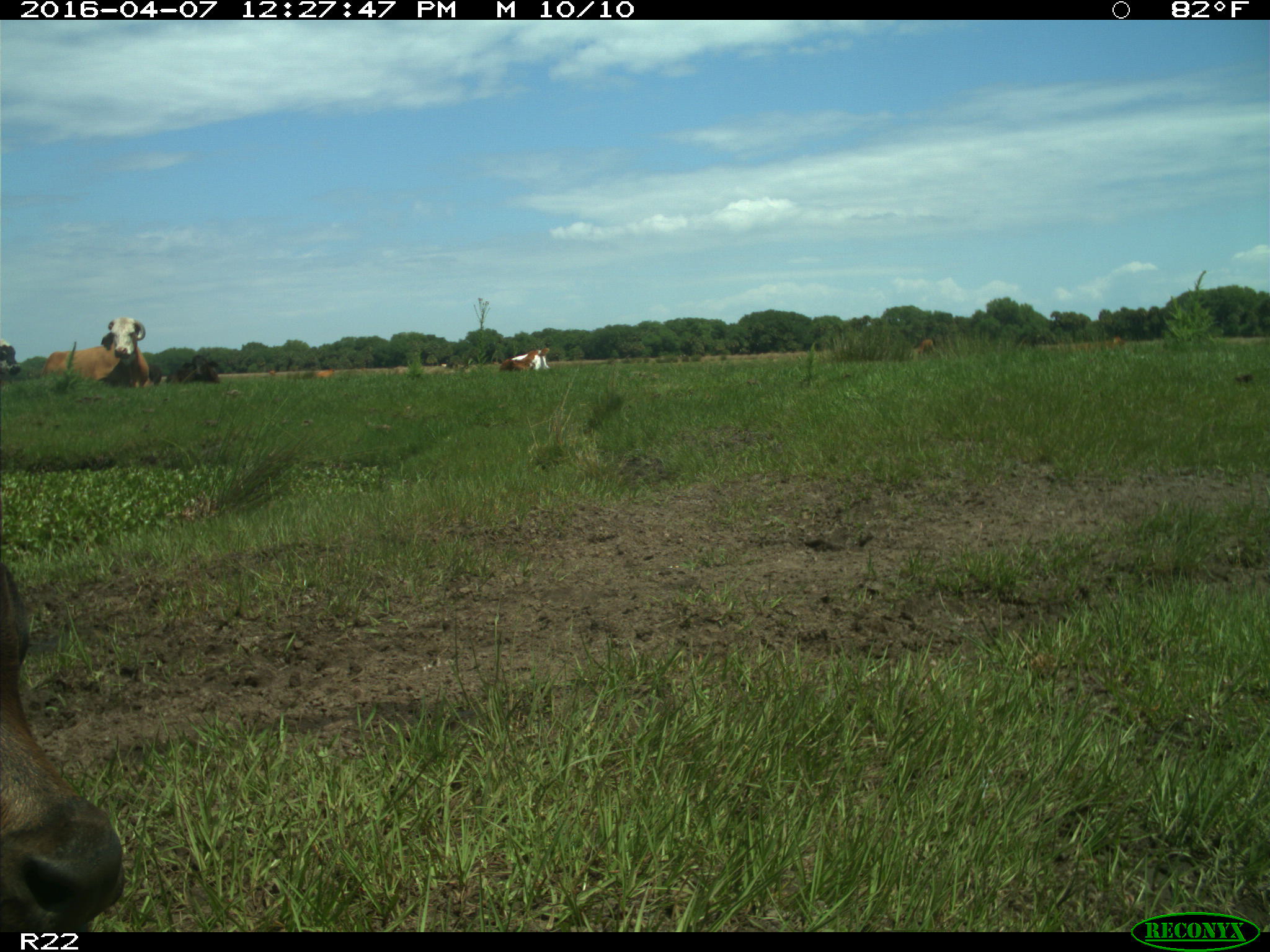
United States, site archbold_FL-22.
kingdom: Animalia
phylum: Chordata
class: Mammalia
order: Artiodactyla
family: Bovidae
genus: Bos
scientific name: Bos taurus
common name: domestic cow